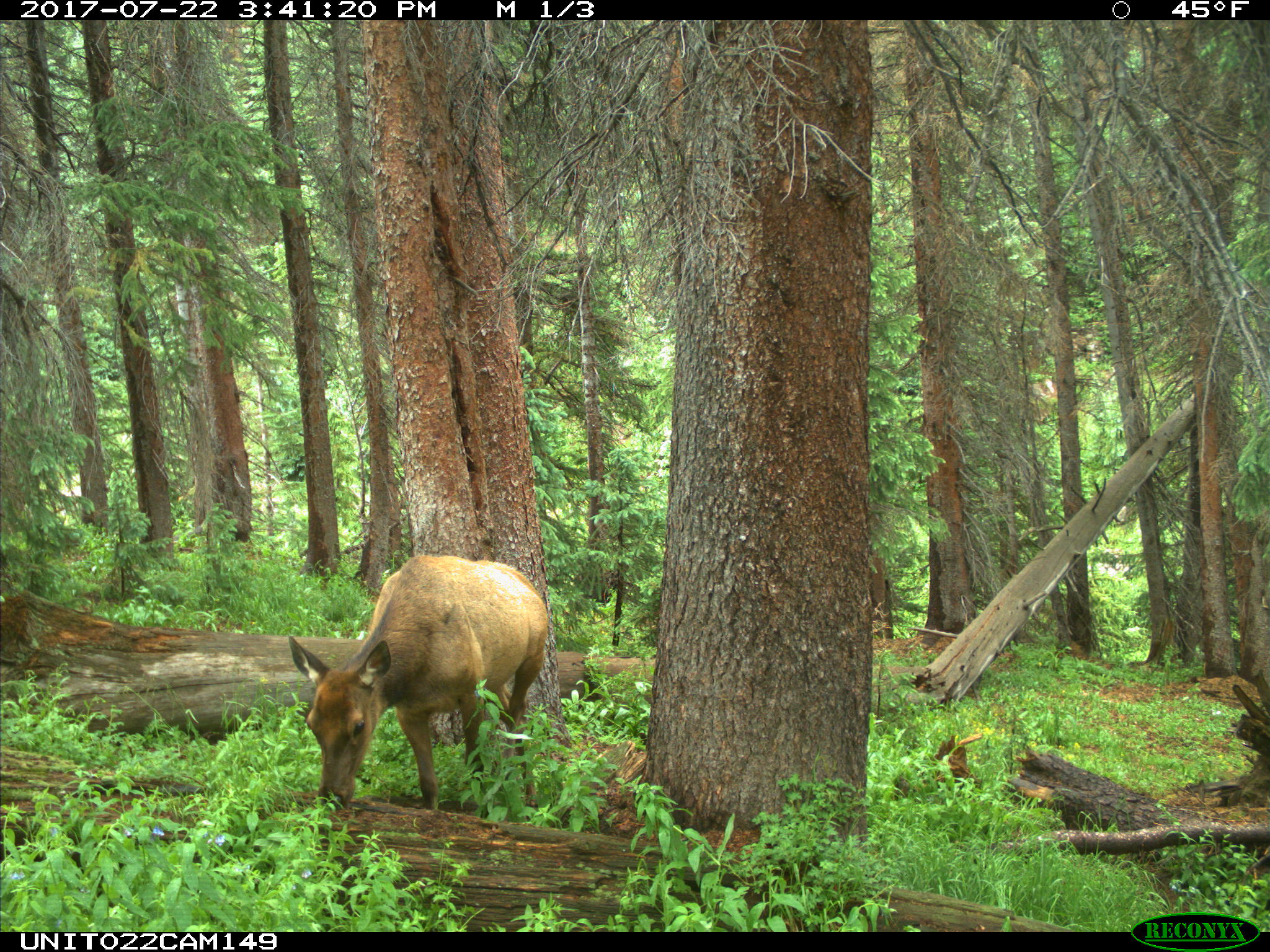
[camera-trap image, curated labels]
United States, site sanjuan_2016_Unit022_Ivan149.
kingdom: Animalia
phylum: Chordata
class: Mammalia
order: Artiodactyla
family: Cervidae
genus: Cervus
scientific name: Cervus elaphus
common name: red deer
Cervus elaphus (red deer).